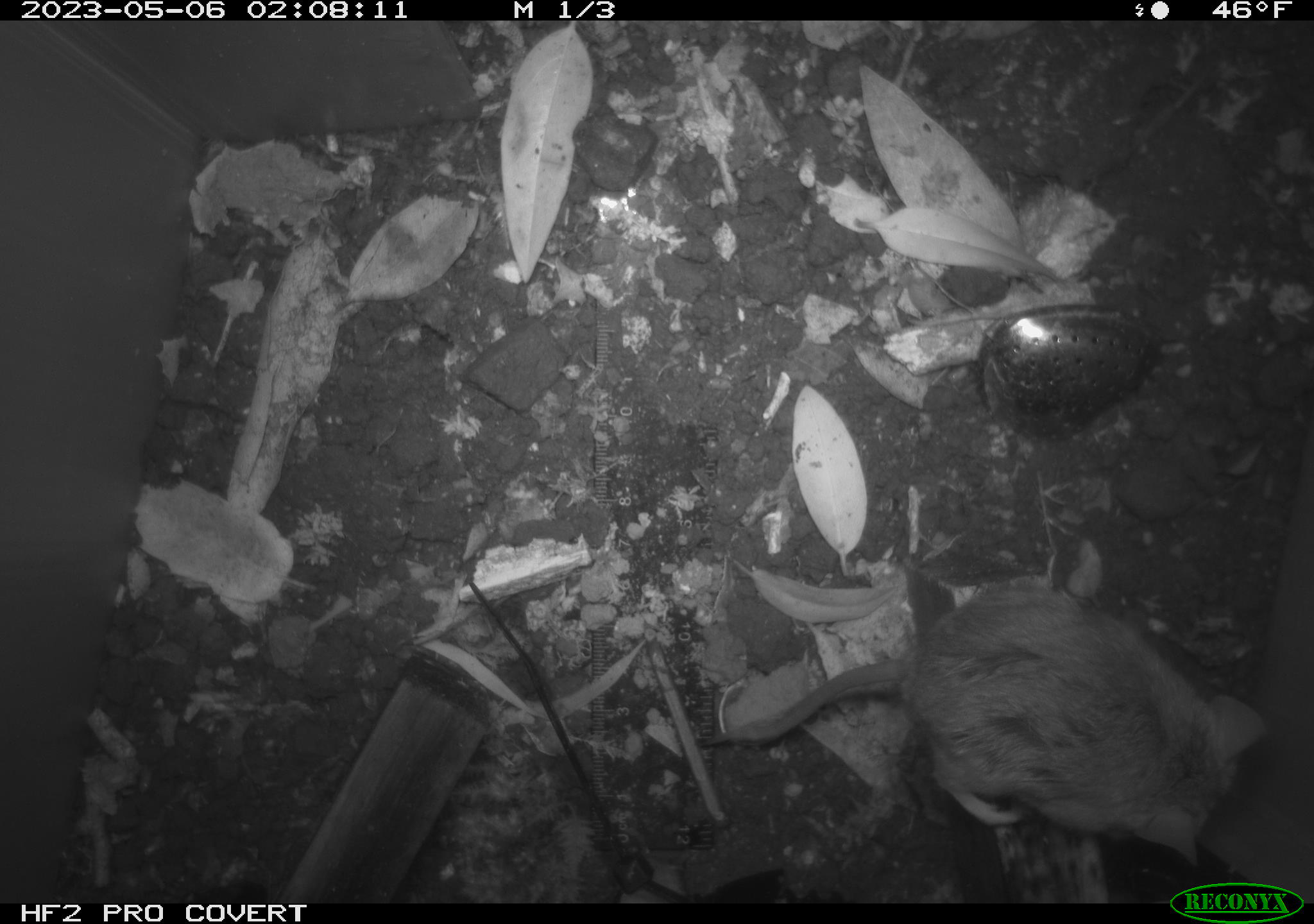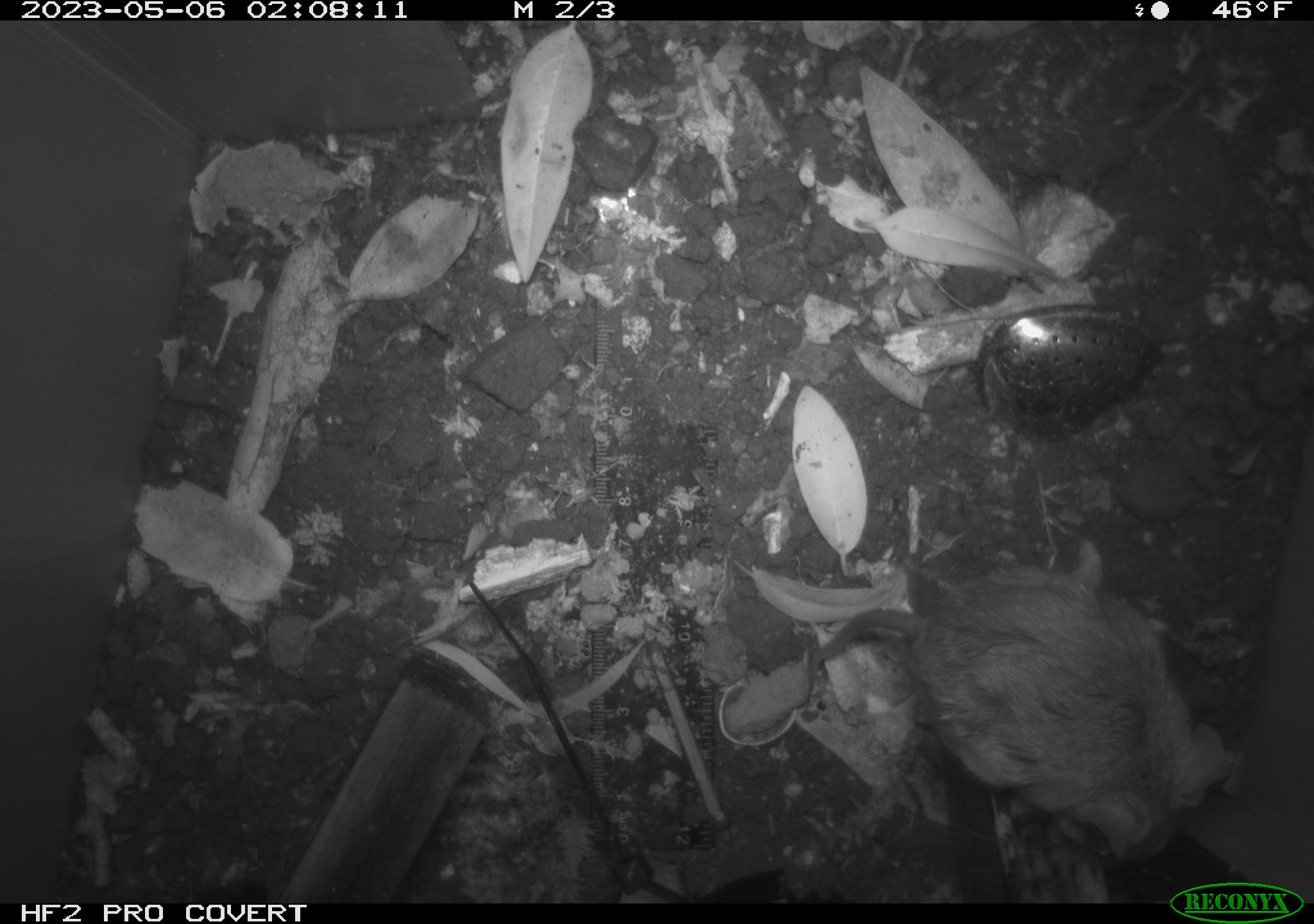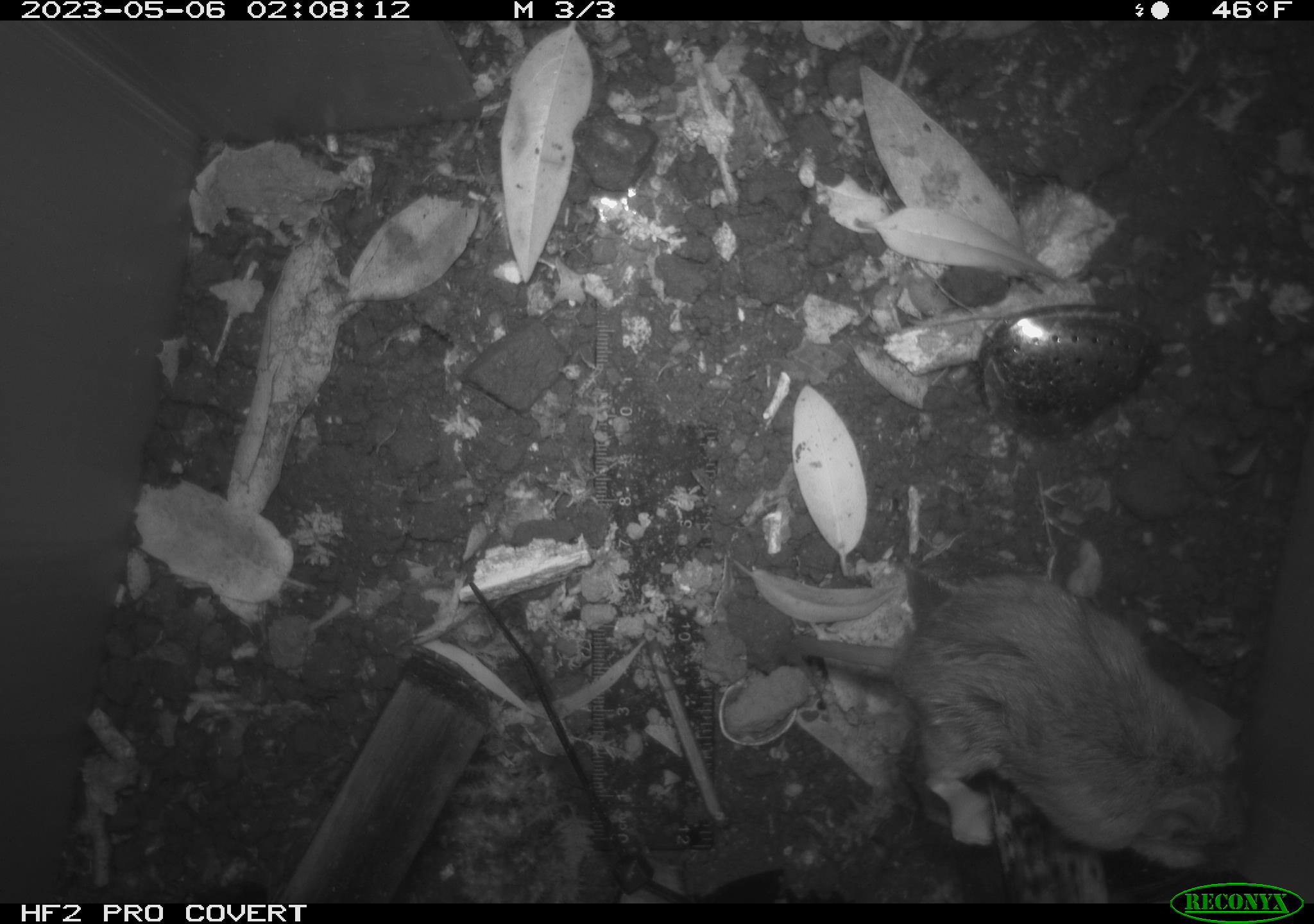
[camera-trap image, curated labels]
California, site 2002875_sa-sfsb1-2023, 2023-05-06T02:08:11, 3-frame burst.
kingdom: Animalia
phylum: Chordata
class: Mammalia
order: Rodentia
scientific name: Rodentia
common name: mouse species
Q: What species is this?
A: Mouse species (Rodentia).